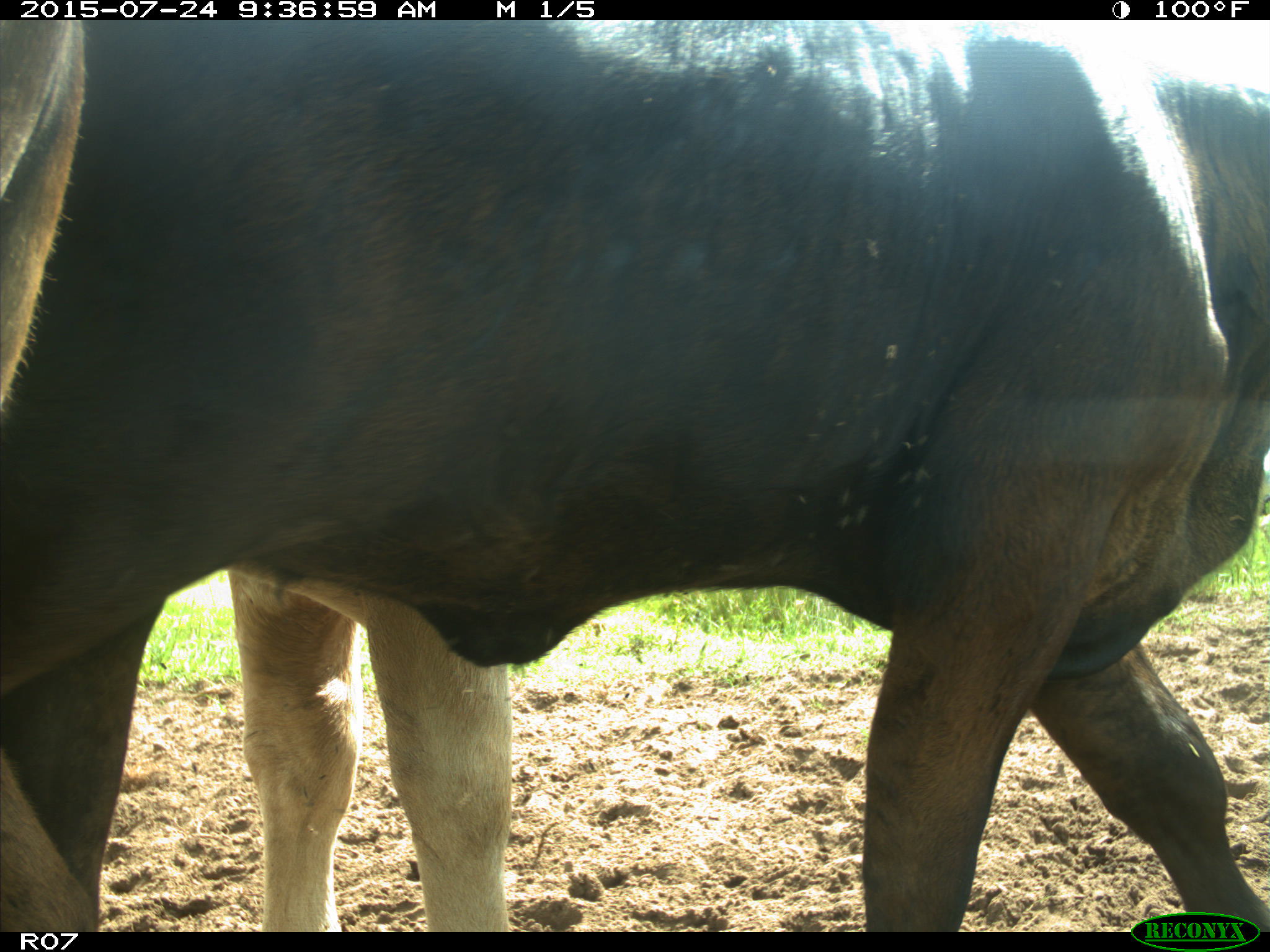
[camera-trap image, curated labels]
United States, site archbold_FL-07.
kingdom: Animalia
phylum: Chordata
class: Mammalia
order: Artiodactyla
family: Bovidae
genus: Bos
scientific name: Bos taurus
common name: domestic cow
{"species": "Bos taurus (domestic cow)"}